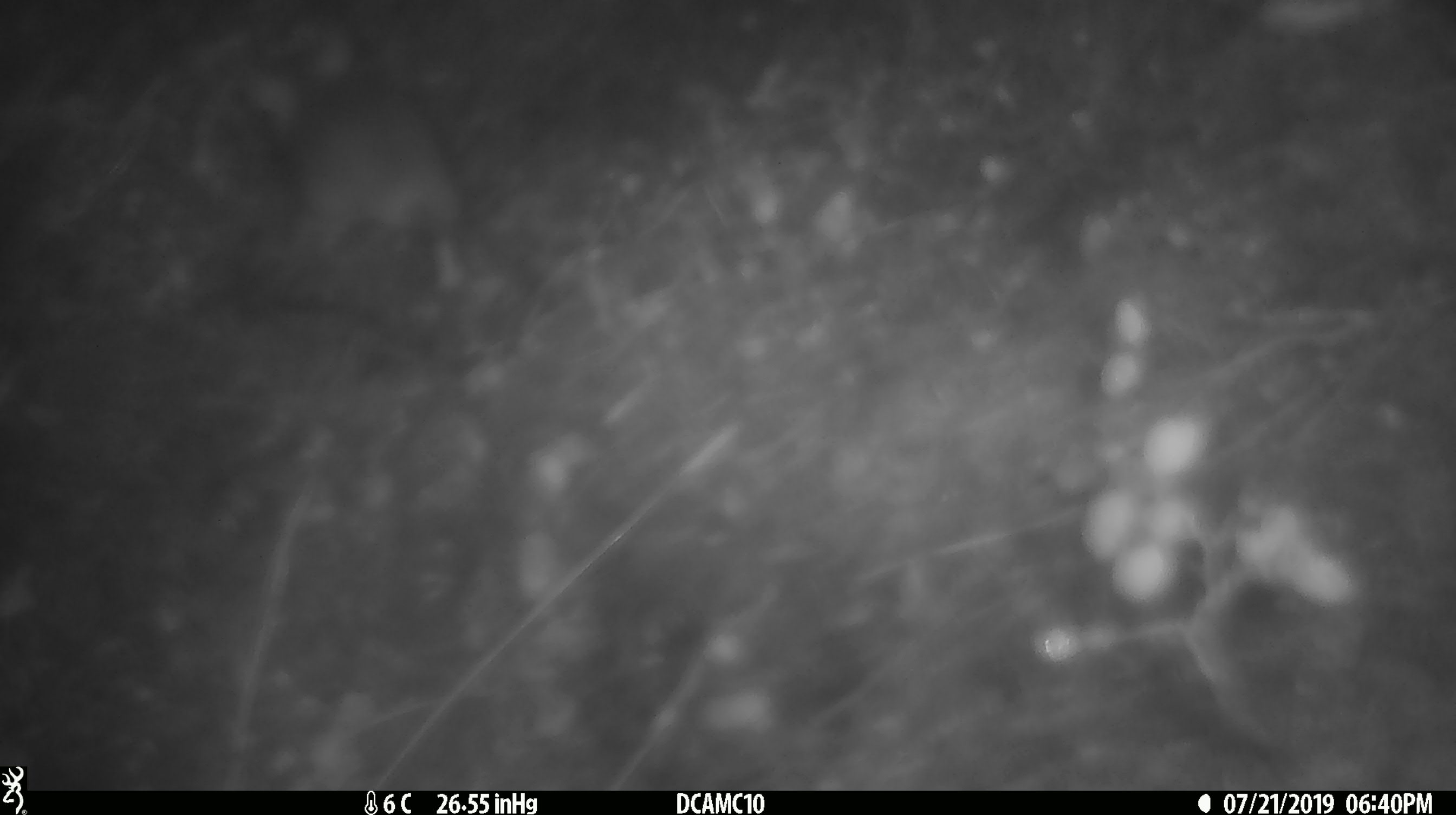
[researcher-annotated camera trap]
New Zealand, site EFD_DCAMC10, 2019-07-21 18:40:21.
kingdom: Animalia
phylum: Chordata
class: Mammalia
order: Rodentia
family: Muridae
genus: Mus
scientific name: Mus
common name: mouse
Mouse (Mus).